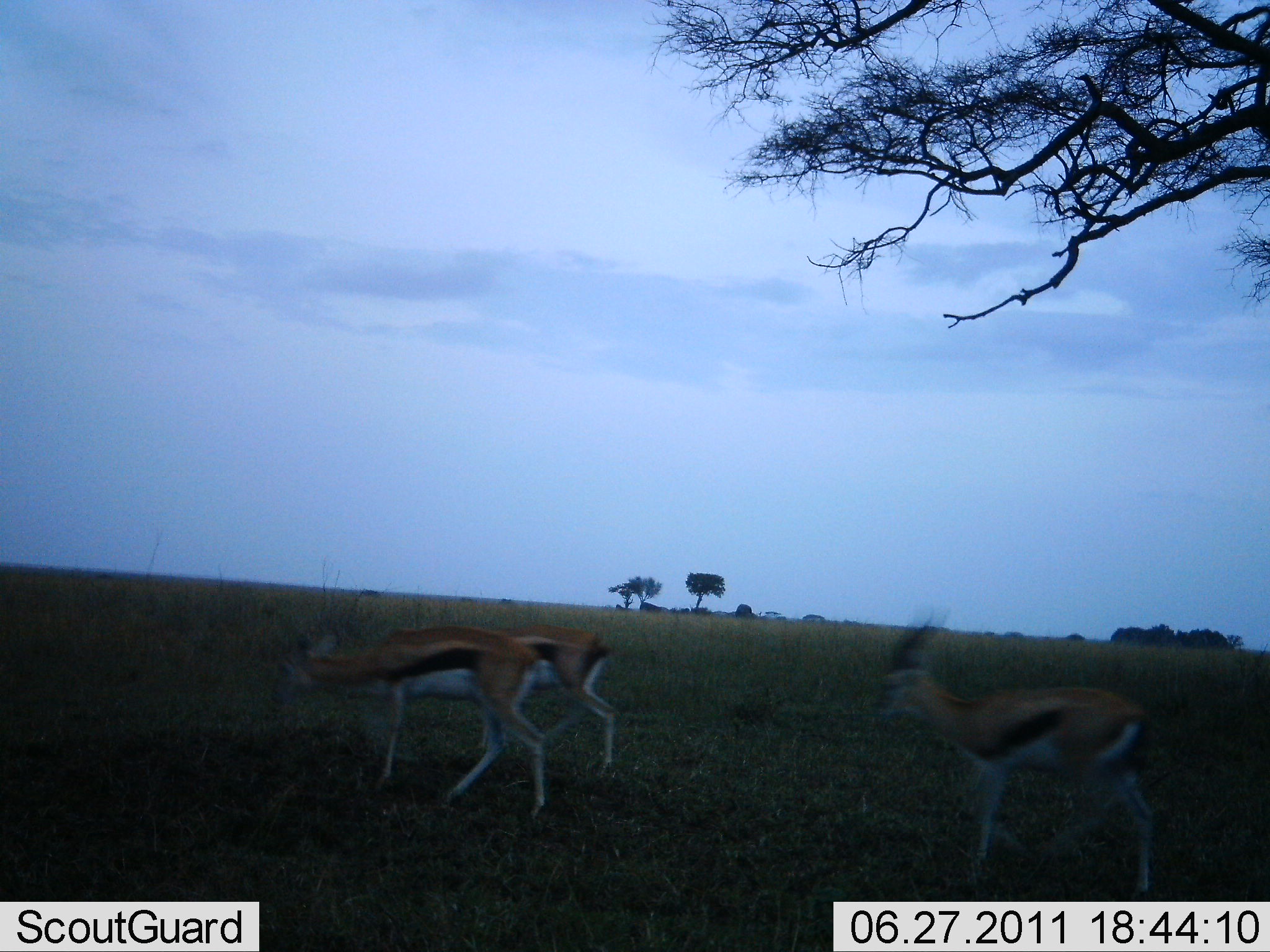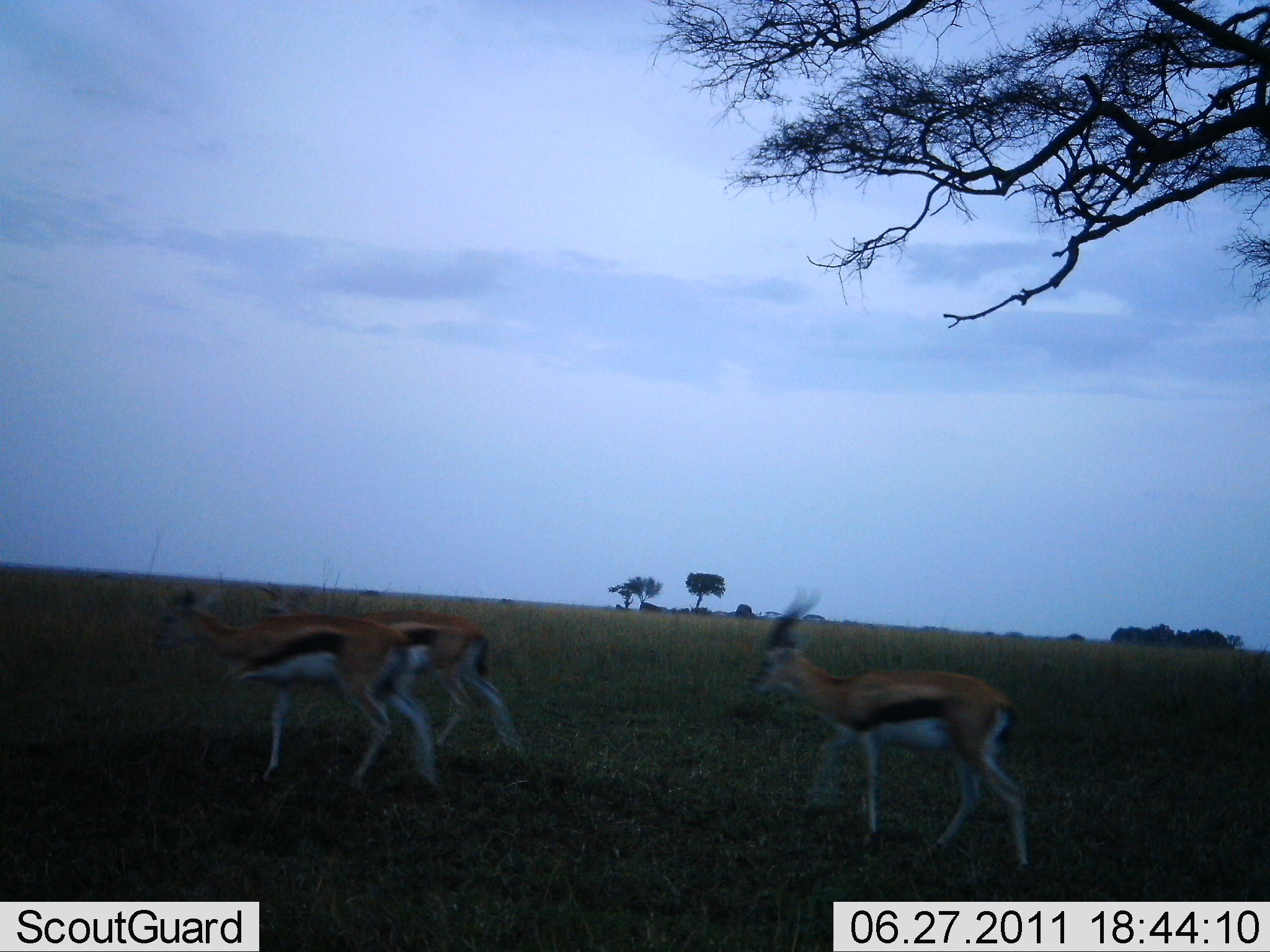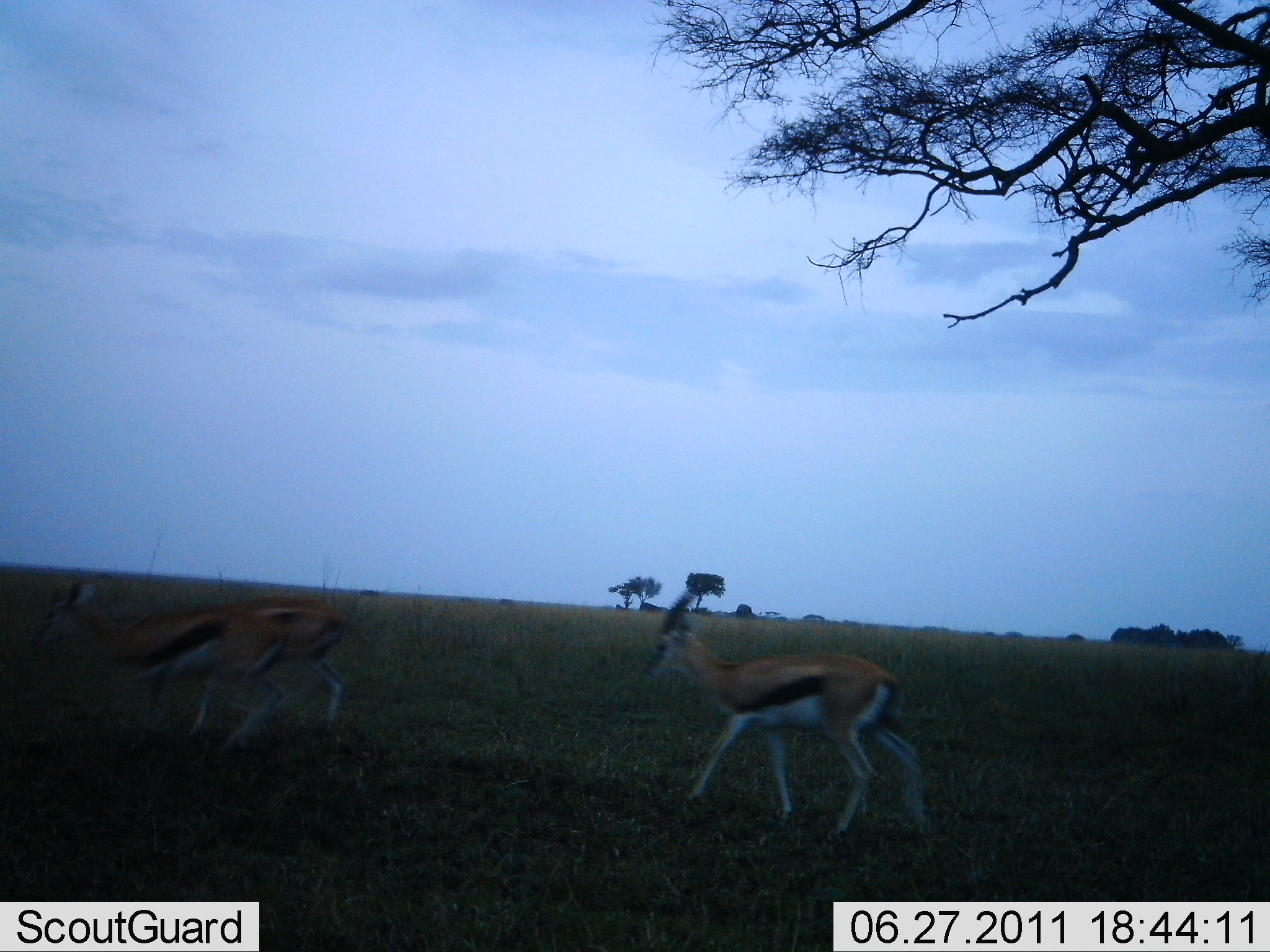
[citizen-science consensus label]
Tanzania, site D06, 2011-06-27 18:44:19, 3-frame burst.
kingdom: Animalia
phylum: Chordata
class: Mammalia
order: Artiodactyla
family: Bovidae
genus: Eudorcas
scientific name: Eudorcas thomsonii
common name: thomson's gazelle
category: gazellethomsons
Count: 3.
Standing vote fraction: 8%.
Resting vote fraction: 0%.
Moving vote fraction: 100%.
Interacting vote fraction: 0%.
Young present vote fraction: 0%.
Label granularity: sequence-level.